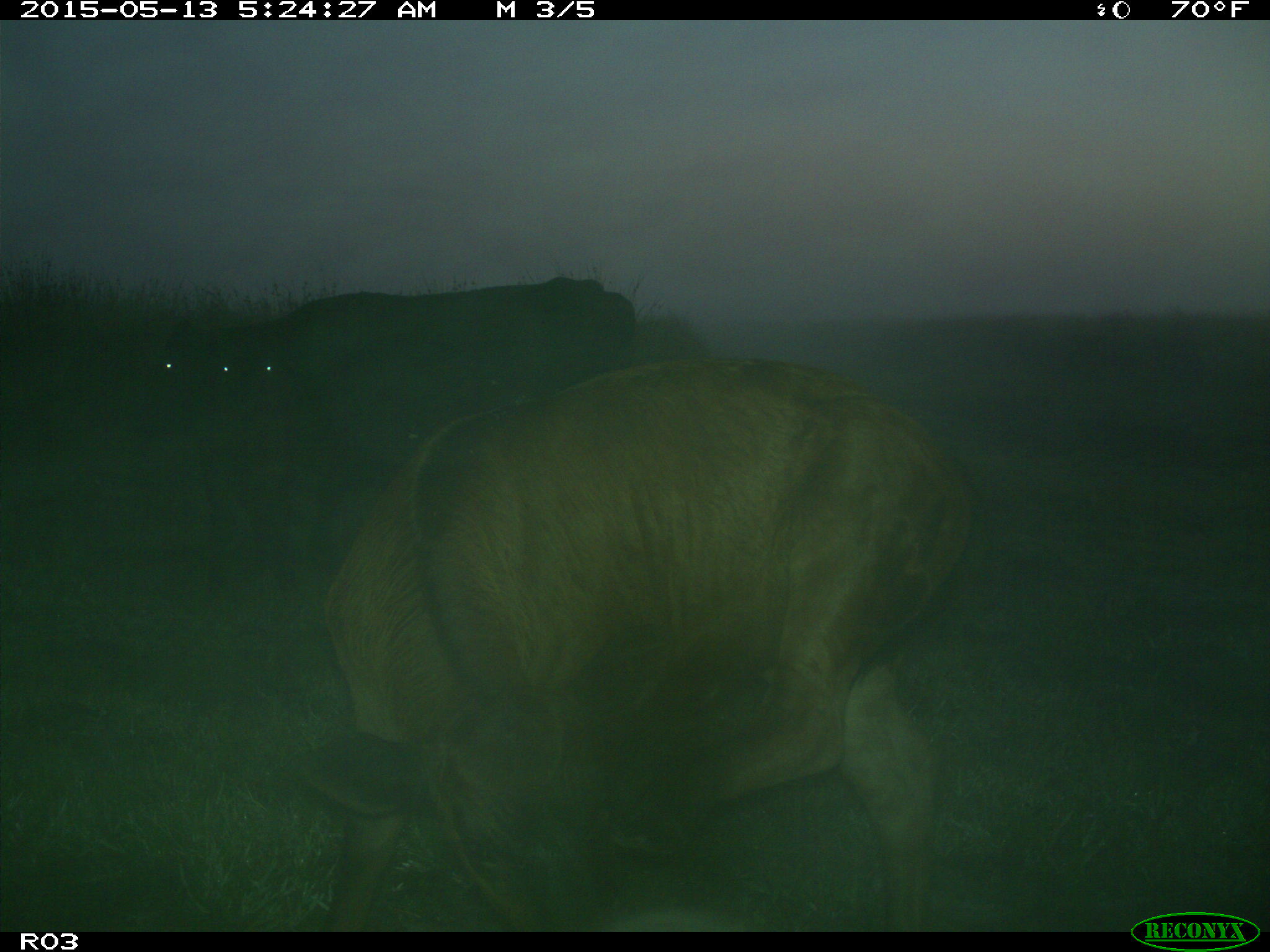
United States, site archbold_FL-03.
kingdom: Animalia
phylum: Chordata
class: Mammalia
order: Artiodactyla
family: Bovidae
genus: Bos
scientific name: Bos taurus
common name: domestic cow